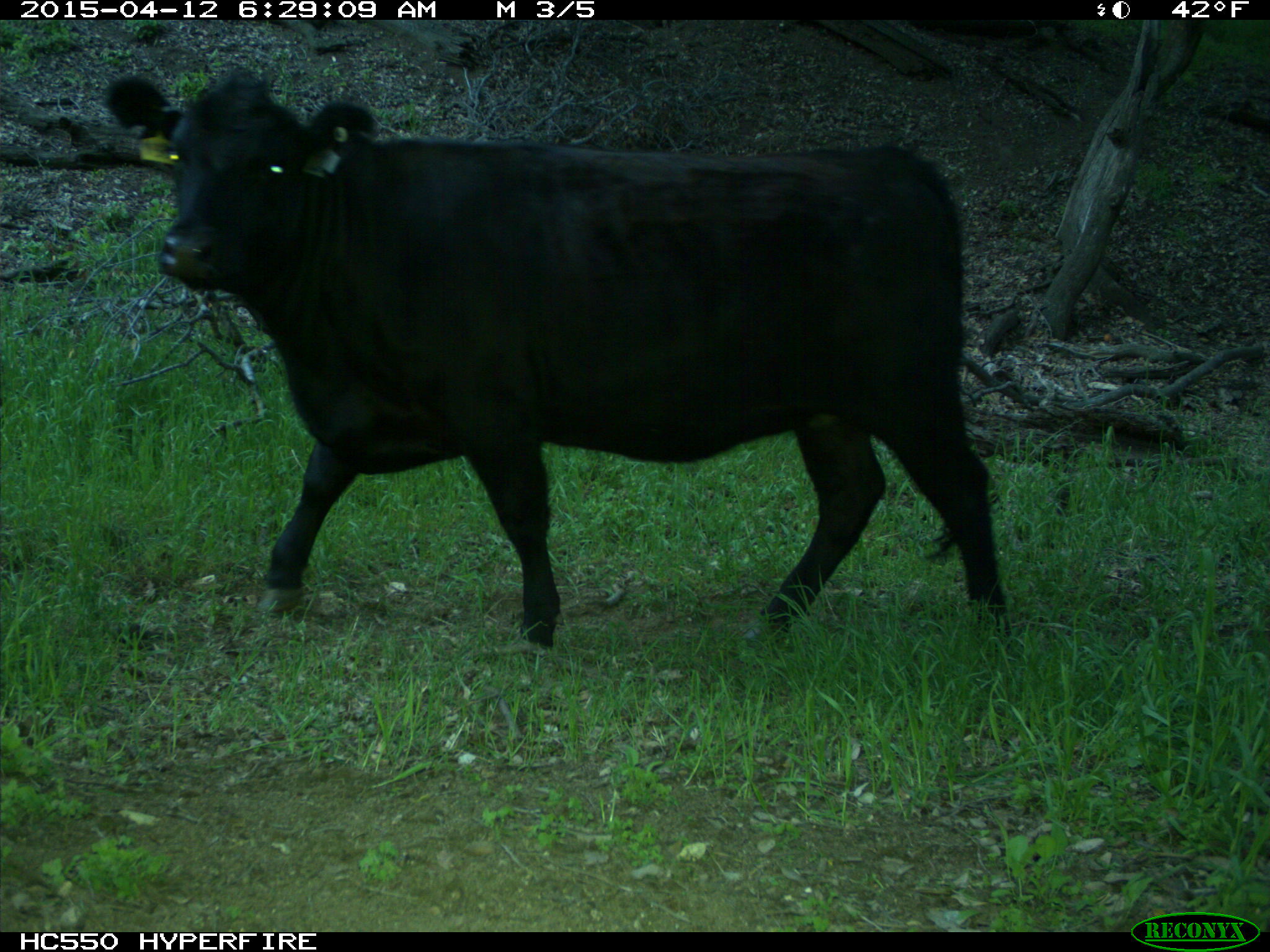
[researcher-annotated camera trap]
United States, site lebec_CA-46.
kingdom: Animalia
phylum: Chordata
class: Mammalia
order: Artiodactyla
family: Bovidae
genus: Bos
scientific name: Bos taurus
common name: domestic cow